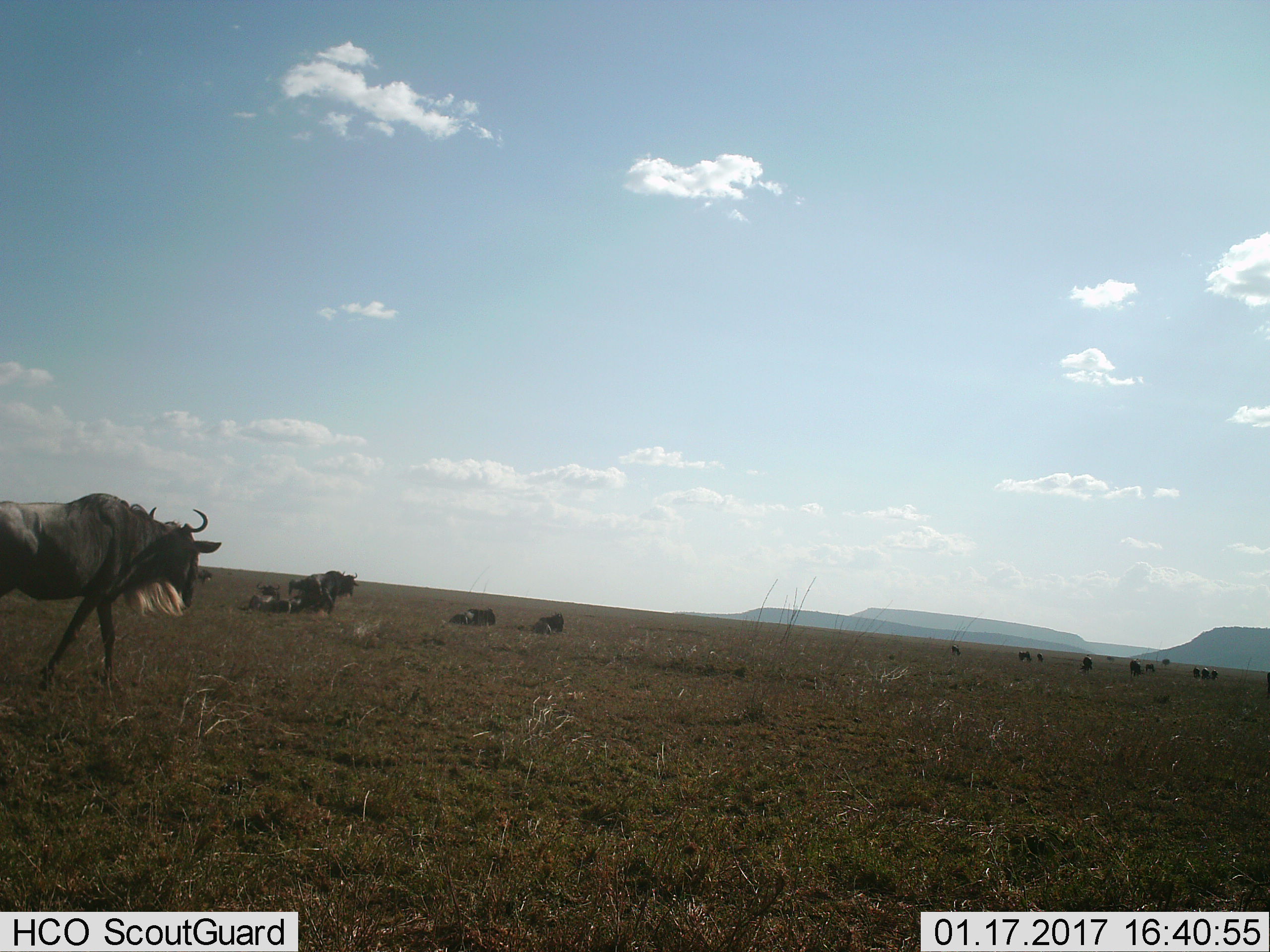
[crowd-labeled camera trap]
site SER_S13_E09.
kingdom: Animalia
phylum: Chordata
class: Mammalia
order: Artiodactyla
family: Bovidae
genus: Connochaetes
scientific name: Connochaetes taurinus taurinus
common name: blue wildebeest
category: wildebeestblue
Wildebeestblue (blue wildebeest) (Connochaetes taurinus taurinus), count 11-50. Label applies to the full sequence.